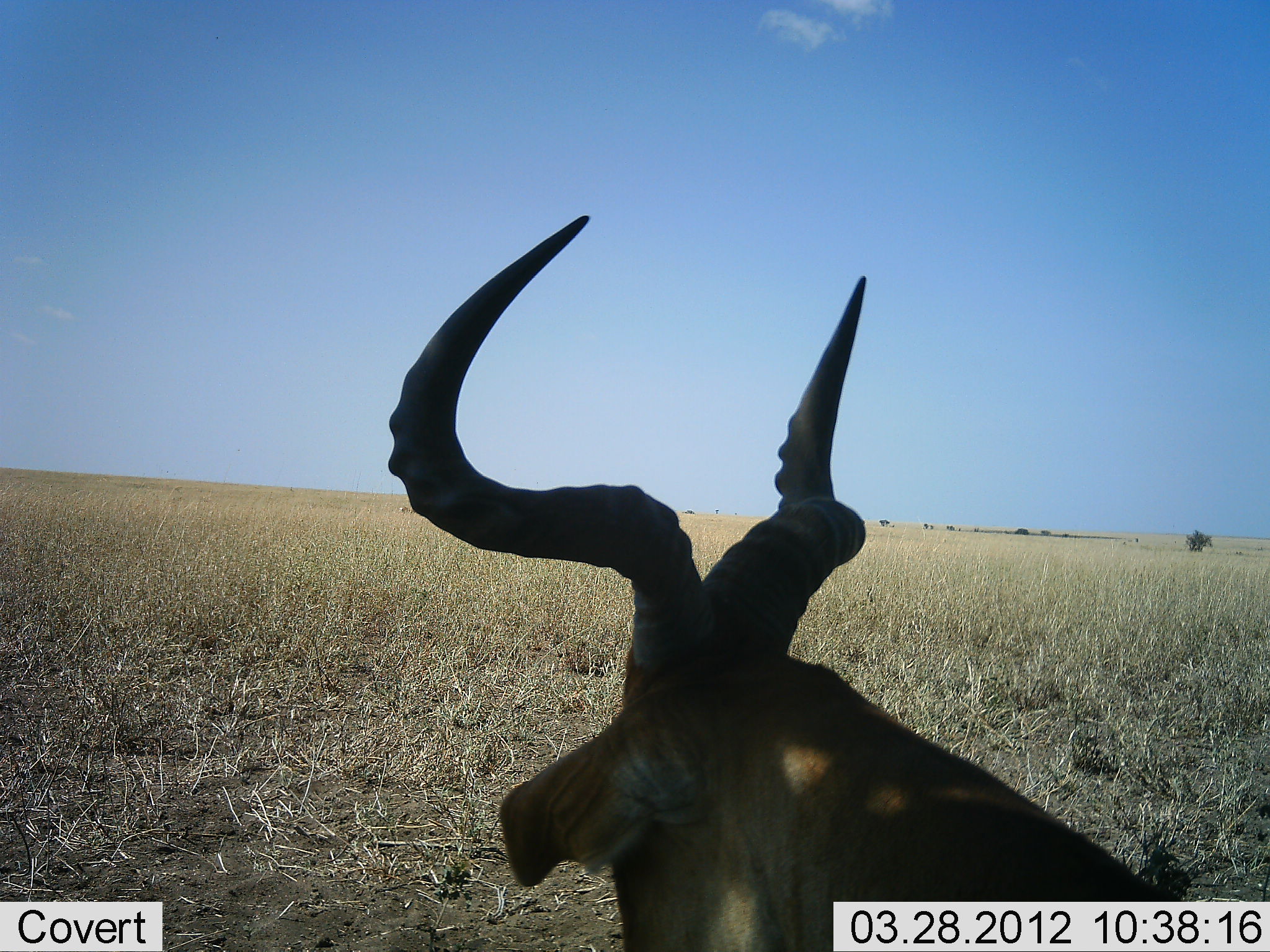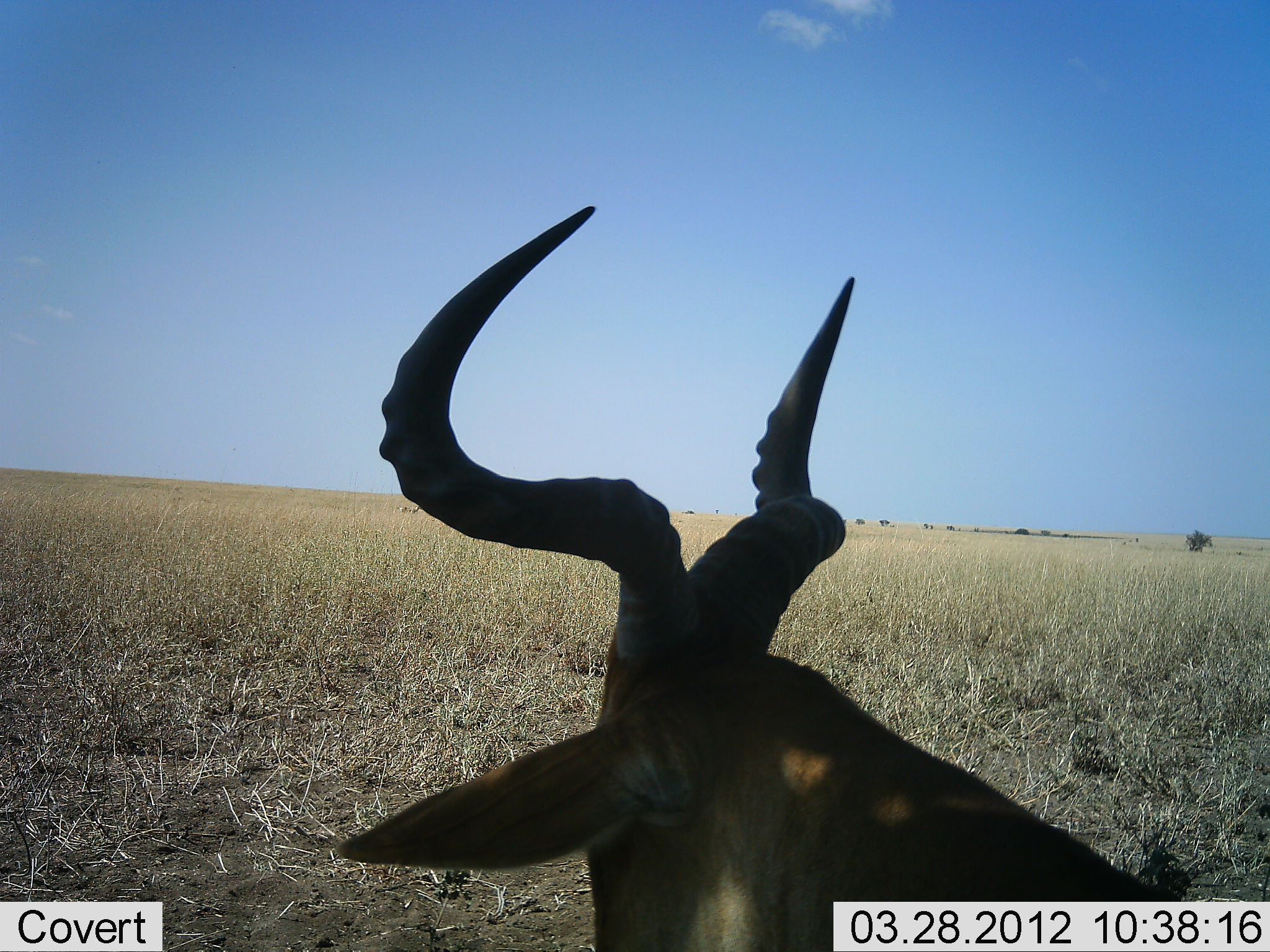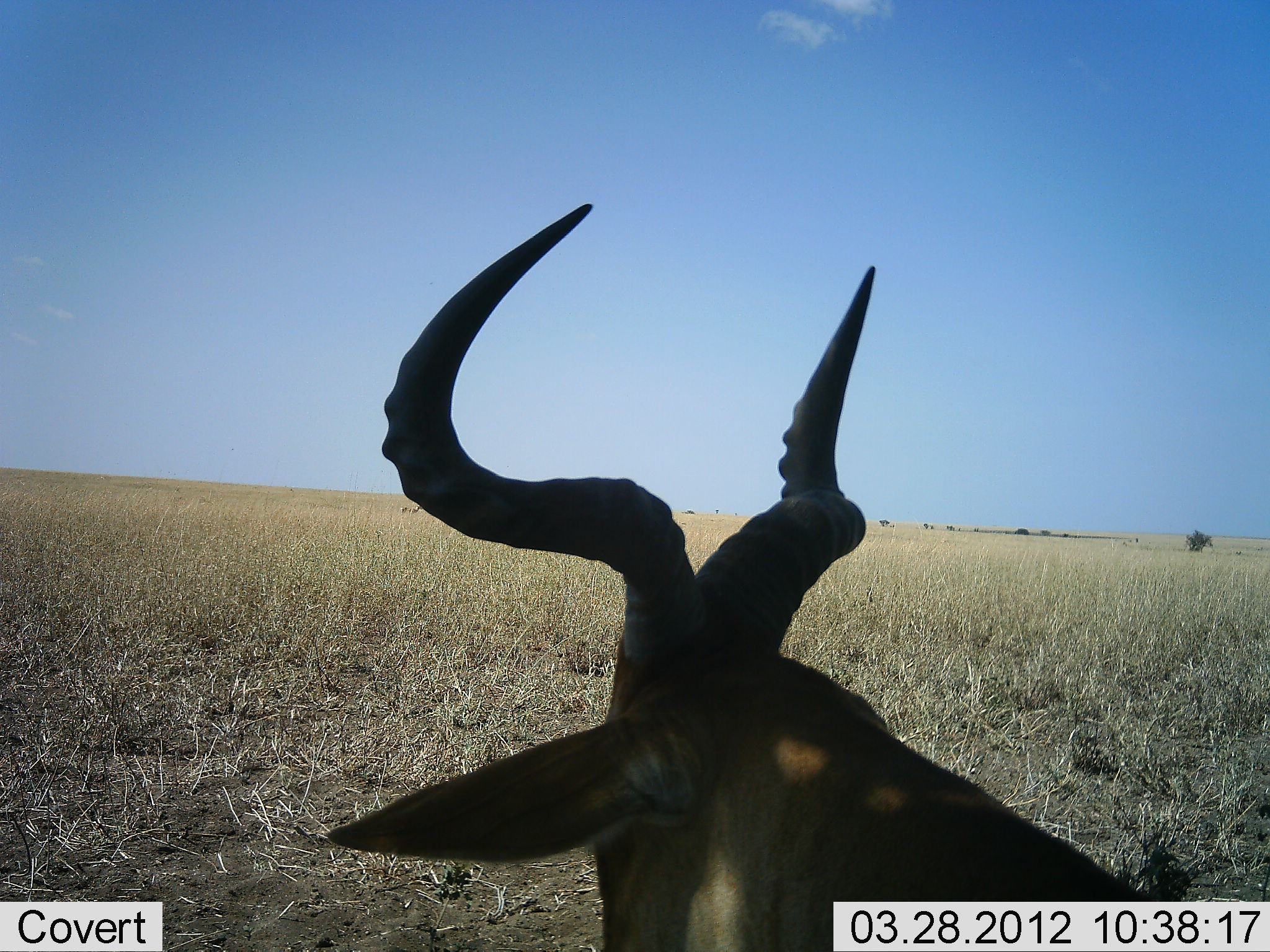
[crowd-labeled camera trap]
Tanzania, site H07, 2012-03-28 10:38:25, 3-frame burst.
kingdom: Animalia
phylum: Chordata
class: Mammalia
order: Artiodactyla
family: Bovidae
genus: Alcelaphus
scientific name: Alcelaphus buselaphus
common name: hartebeest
Hartebeest (Alcelaphus buselaphus), count 1. Behavior (volunteer vote fractions): standing 43%, resting 57%, moving 0%, interacting 0%. Young present (vote fraction): 0%. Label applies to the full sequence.